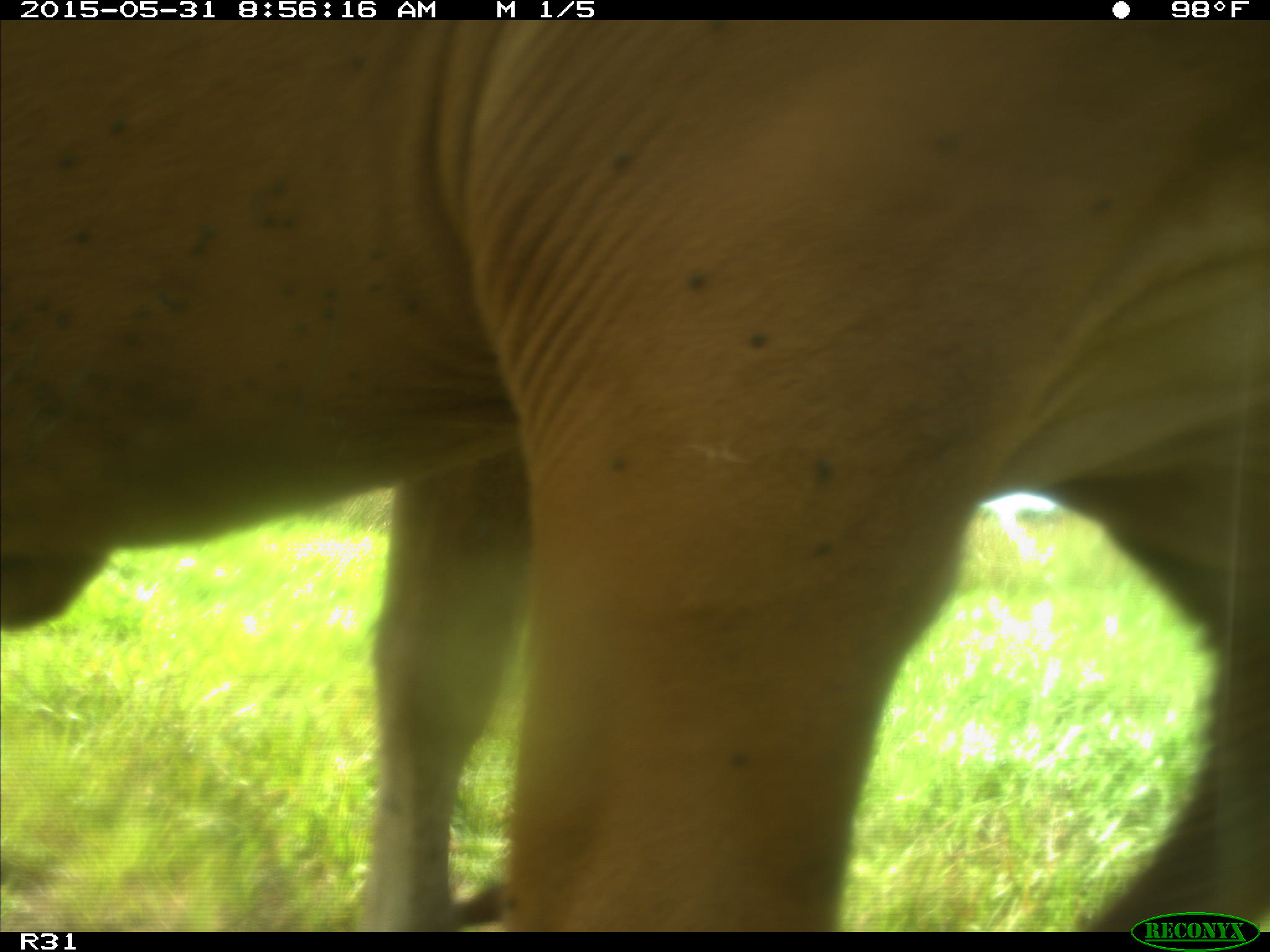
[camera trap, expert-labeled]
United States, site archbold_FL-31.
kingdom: Animalia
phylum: Chordata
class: Mammalia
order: Artiodactyla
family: Bovidae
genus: Bos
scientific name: Bos taurus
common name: domestic cow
Bos taurus (domestic cow).